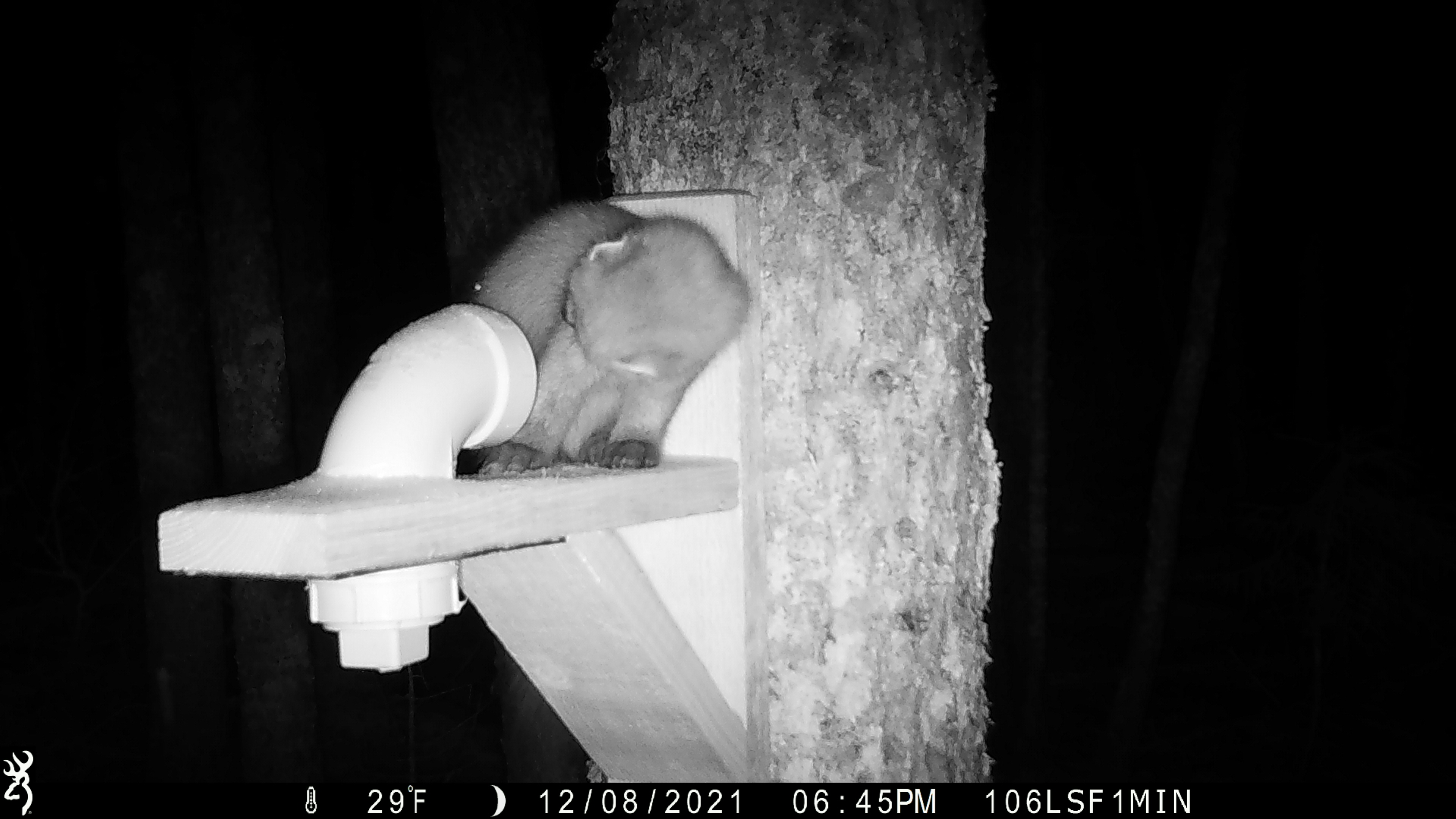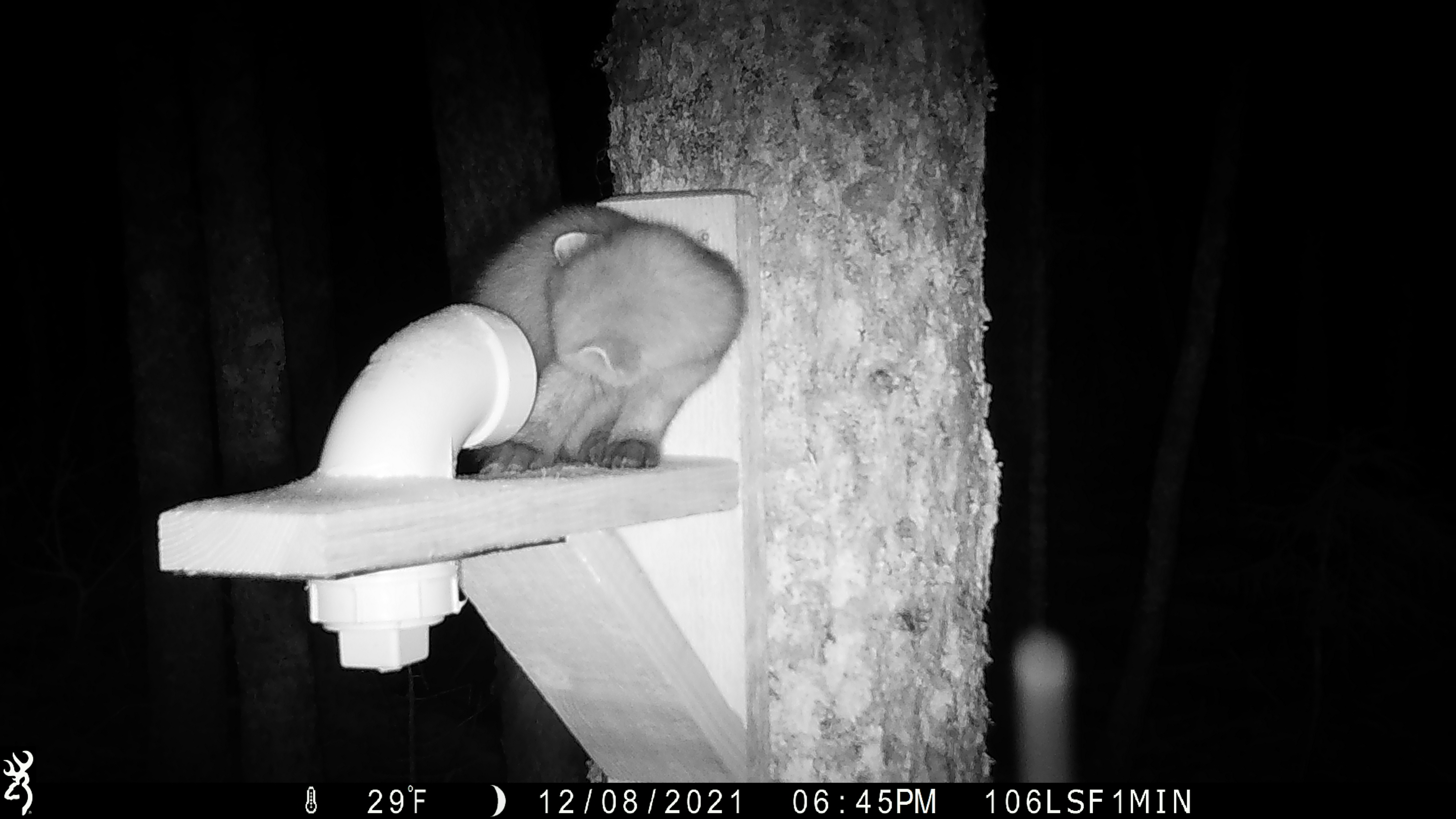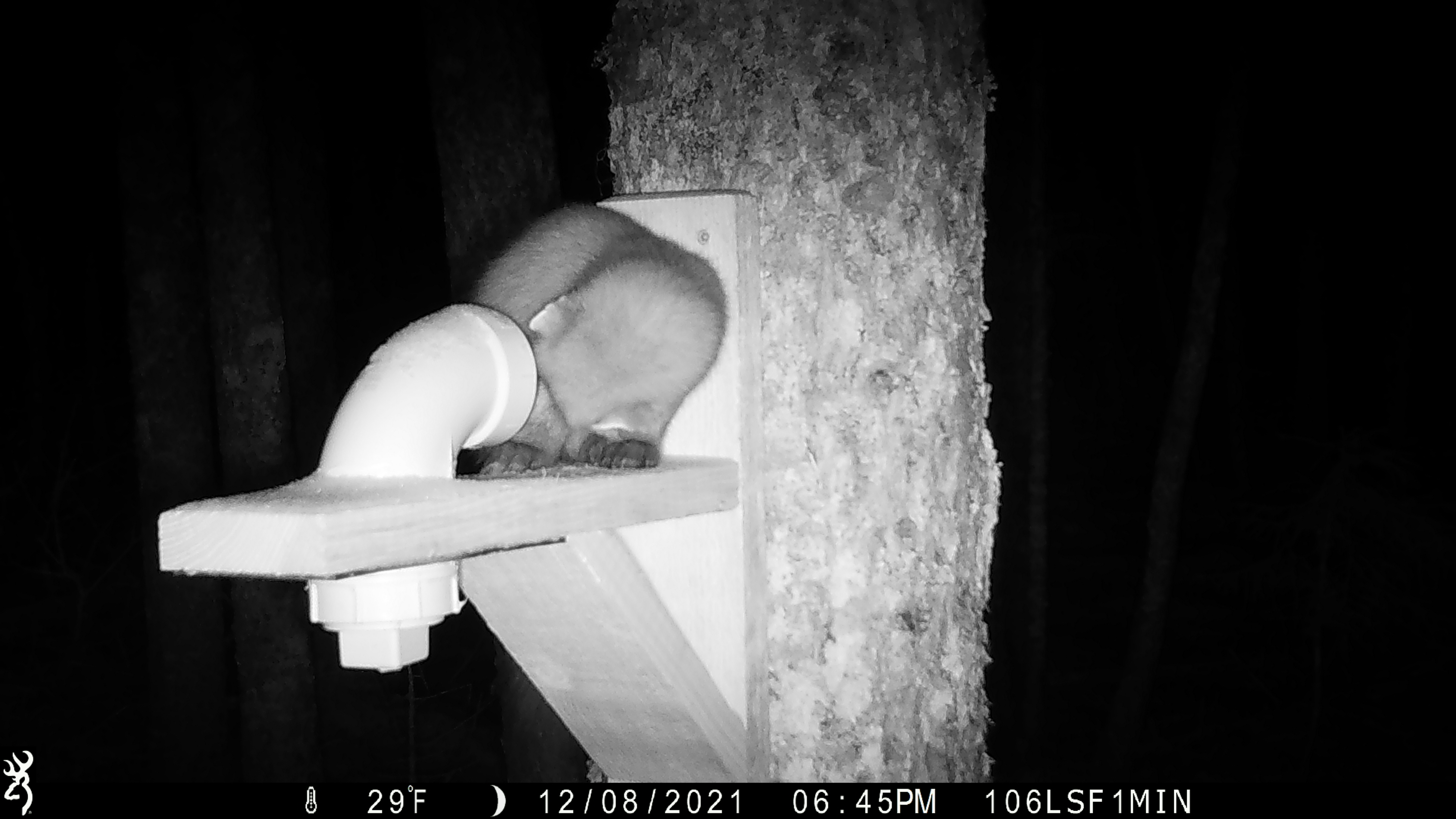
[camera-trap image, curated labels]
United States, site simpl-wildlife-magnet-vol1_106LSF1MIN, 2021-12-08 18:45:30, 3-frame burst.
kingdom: Animalia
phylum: Chordata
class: Mammalia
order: Carnivora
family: Mustelidae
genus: Martes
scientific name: Martes americana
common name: american marten